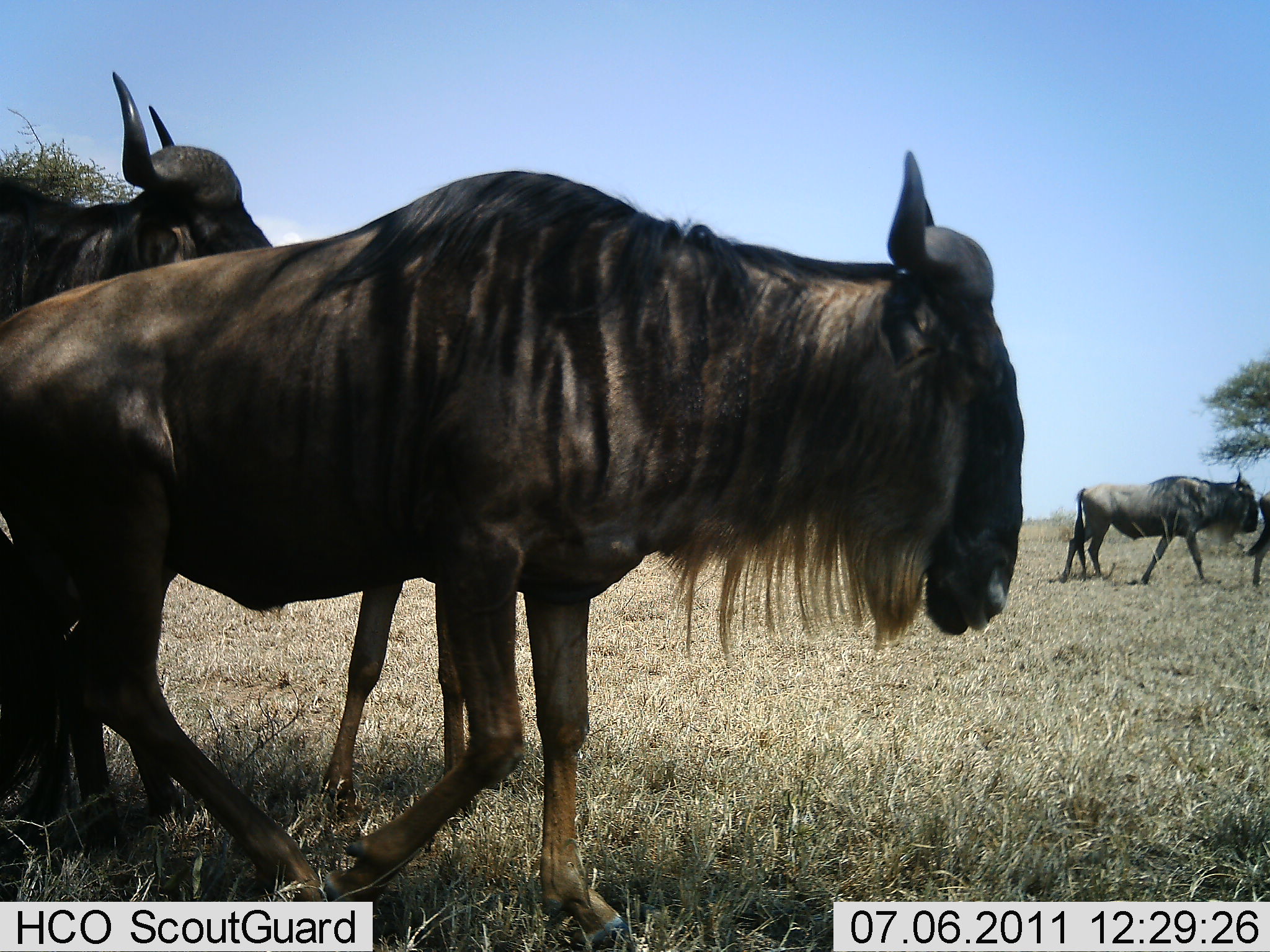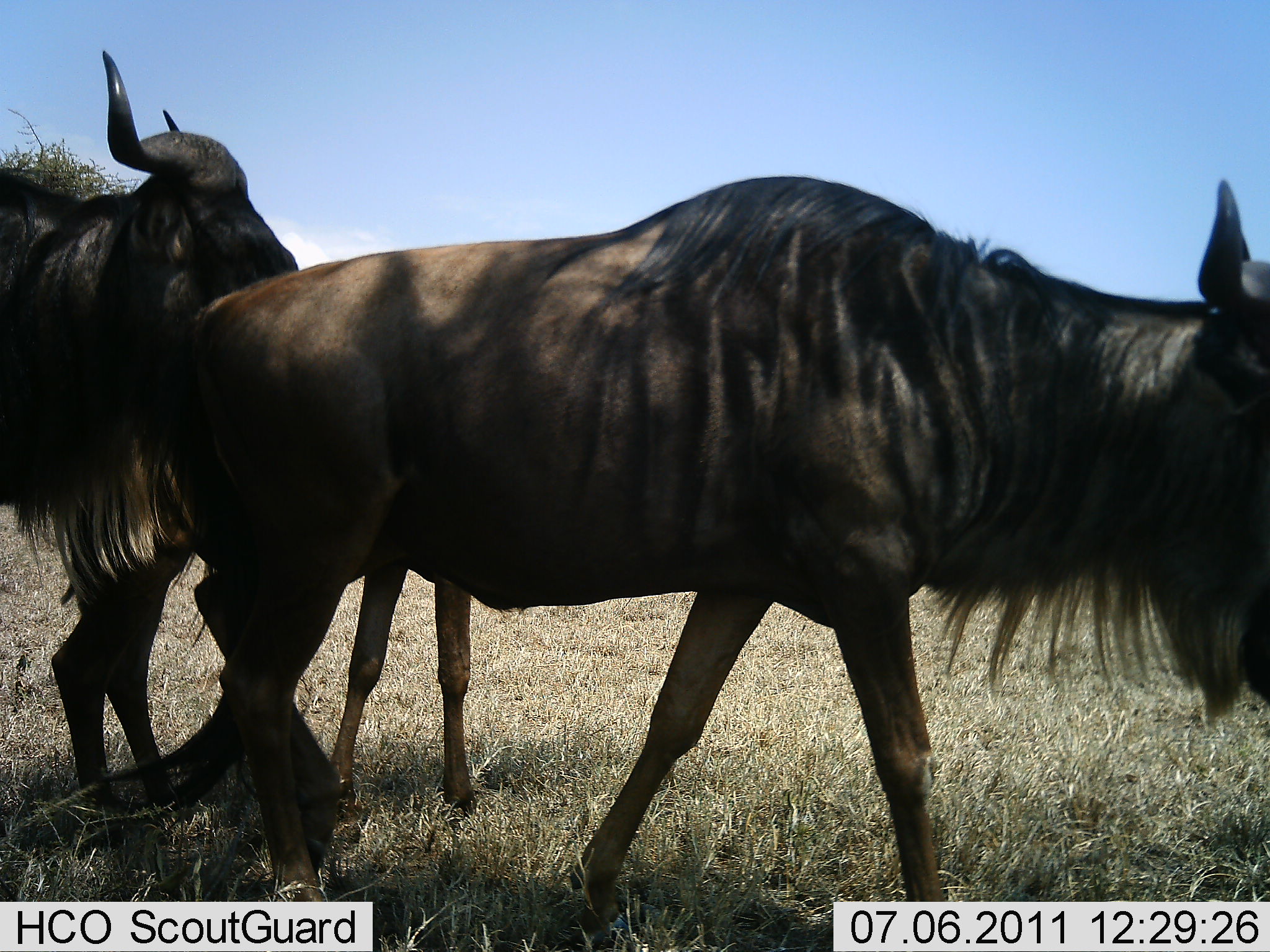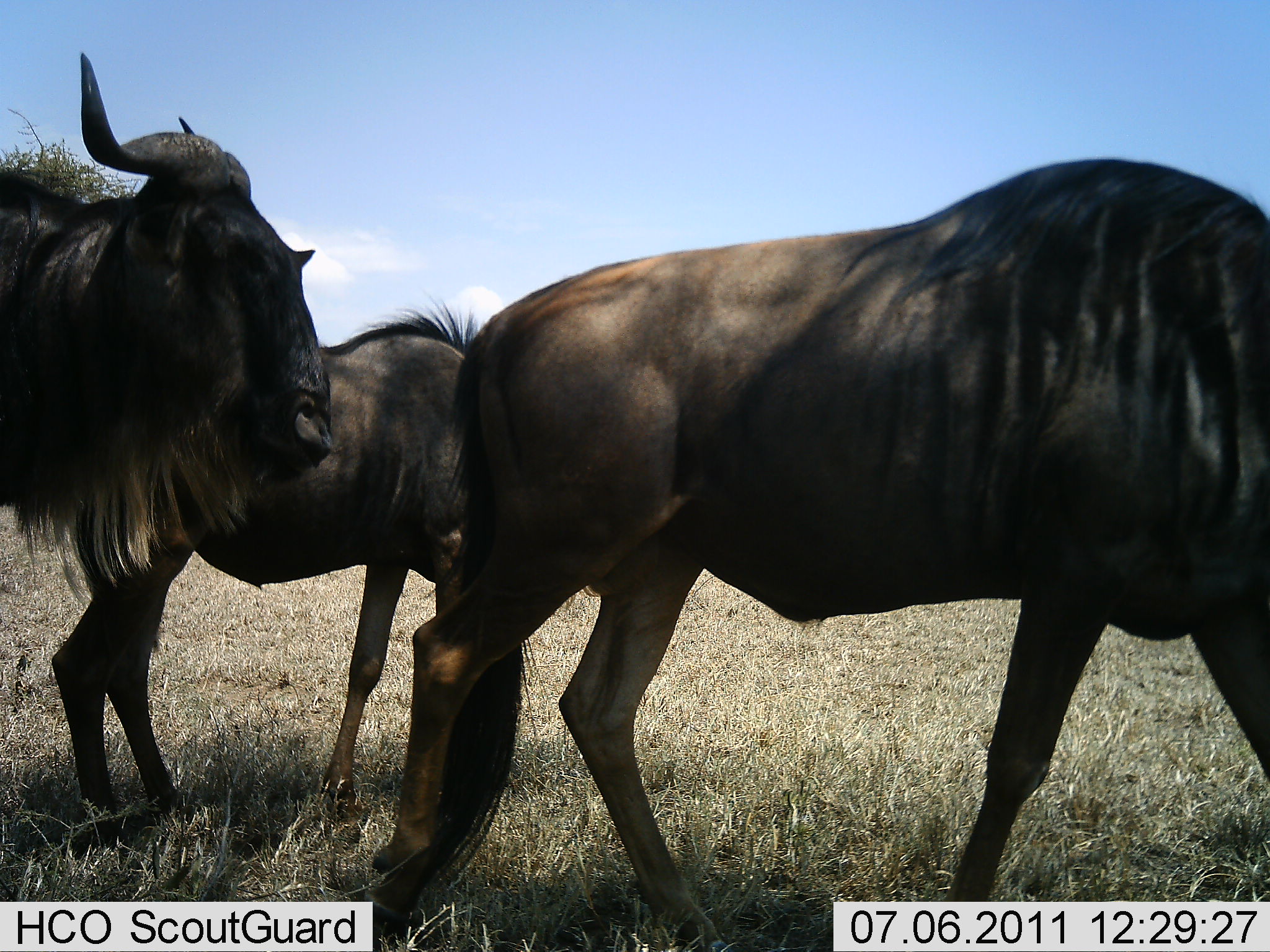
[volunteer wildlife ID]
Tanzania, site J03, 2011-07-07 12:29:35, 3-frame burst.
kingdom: Animalia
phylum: Chordata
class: Mammalia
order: Artiodactyla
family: Bovidae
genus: Connochaetes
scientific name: Connochaetes taurinus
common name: blue wildebeest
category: wildebeest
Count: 5.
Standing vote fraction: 33%.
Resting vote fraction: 0%.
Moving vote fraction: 100%.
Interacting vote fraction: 0%.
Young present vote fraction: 0%.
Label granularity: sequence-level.